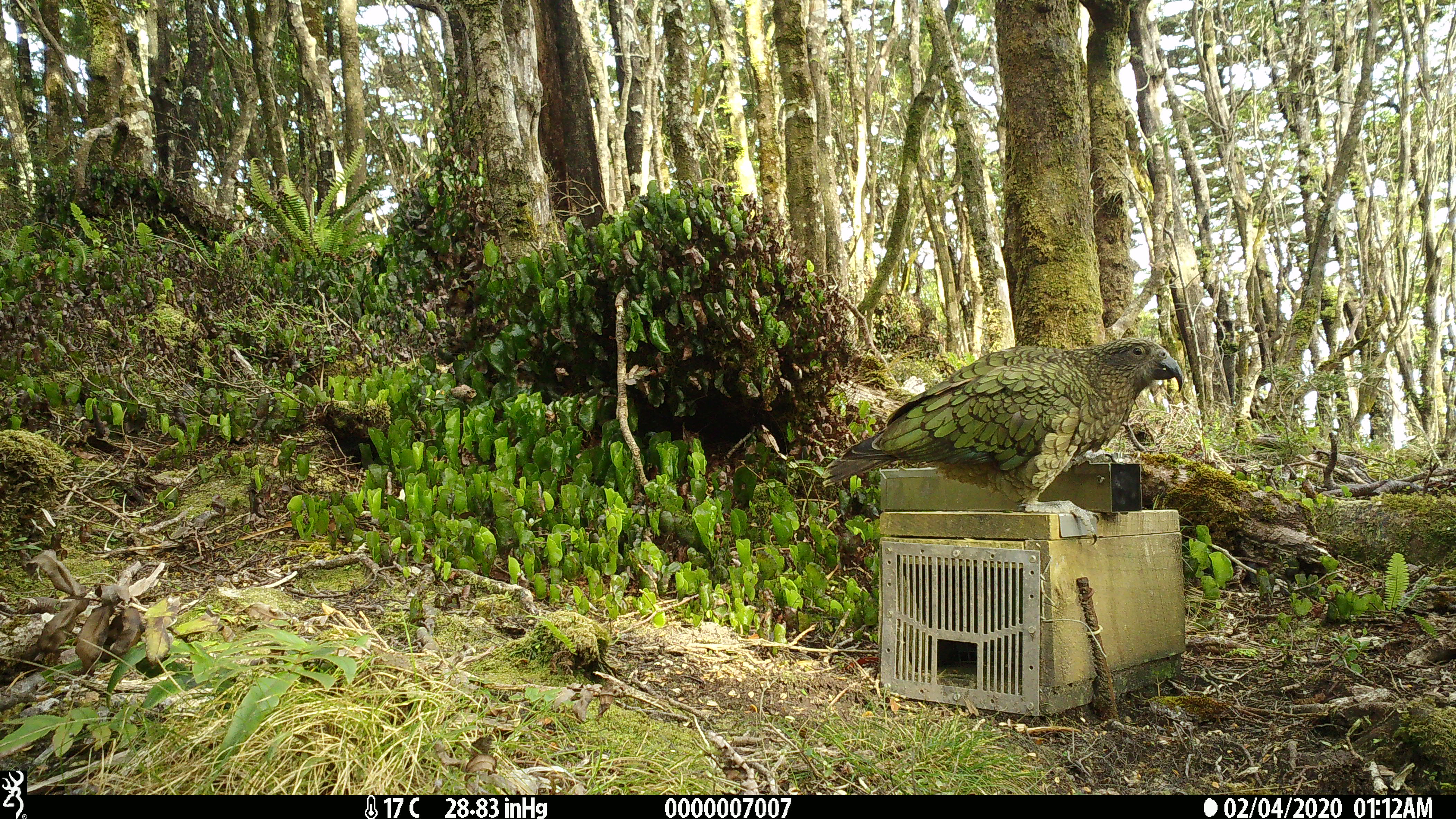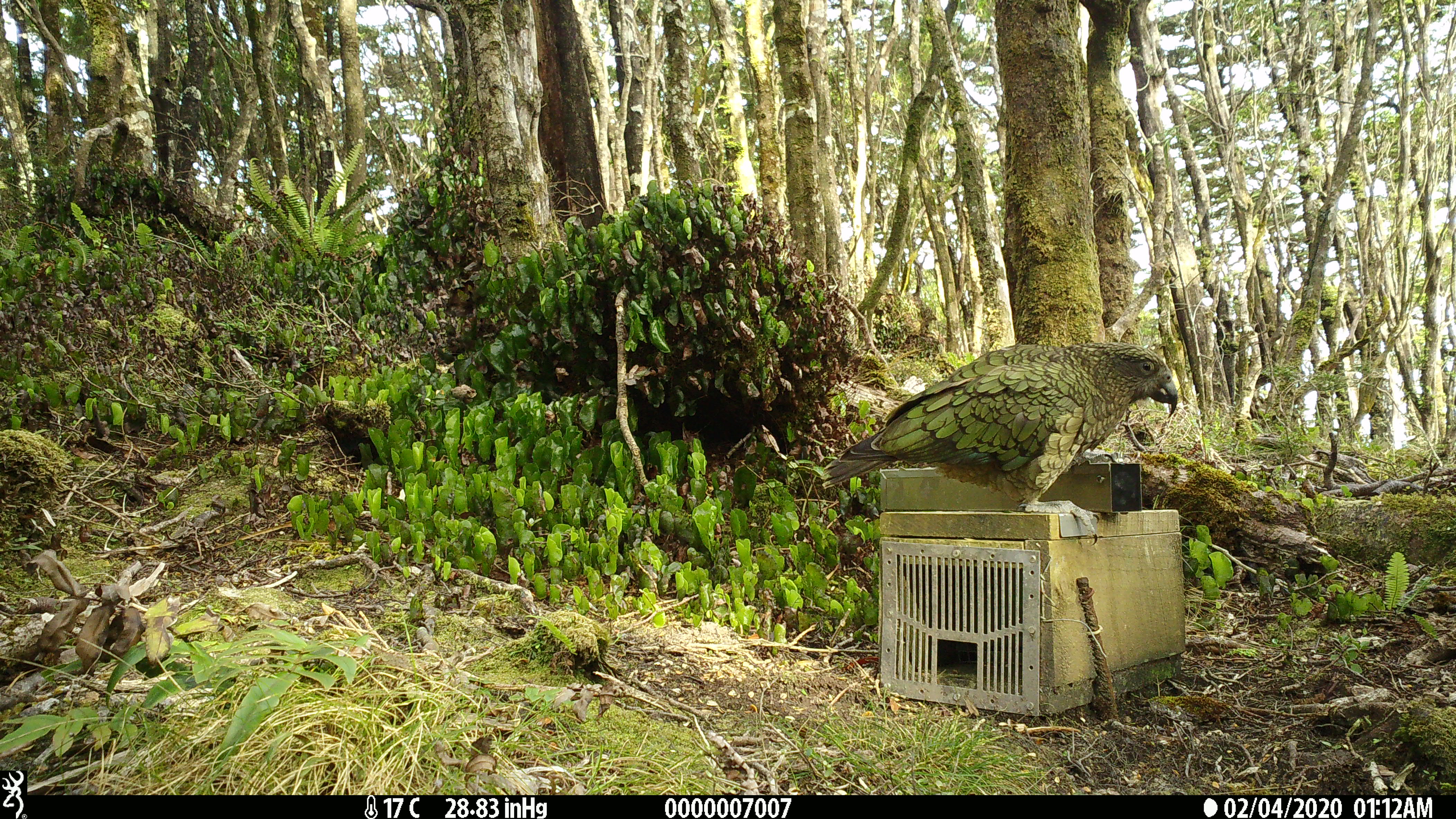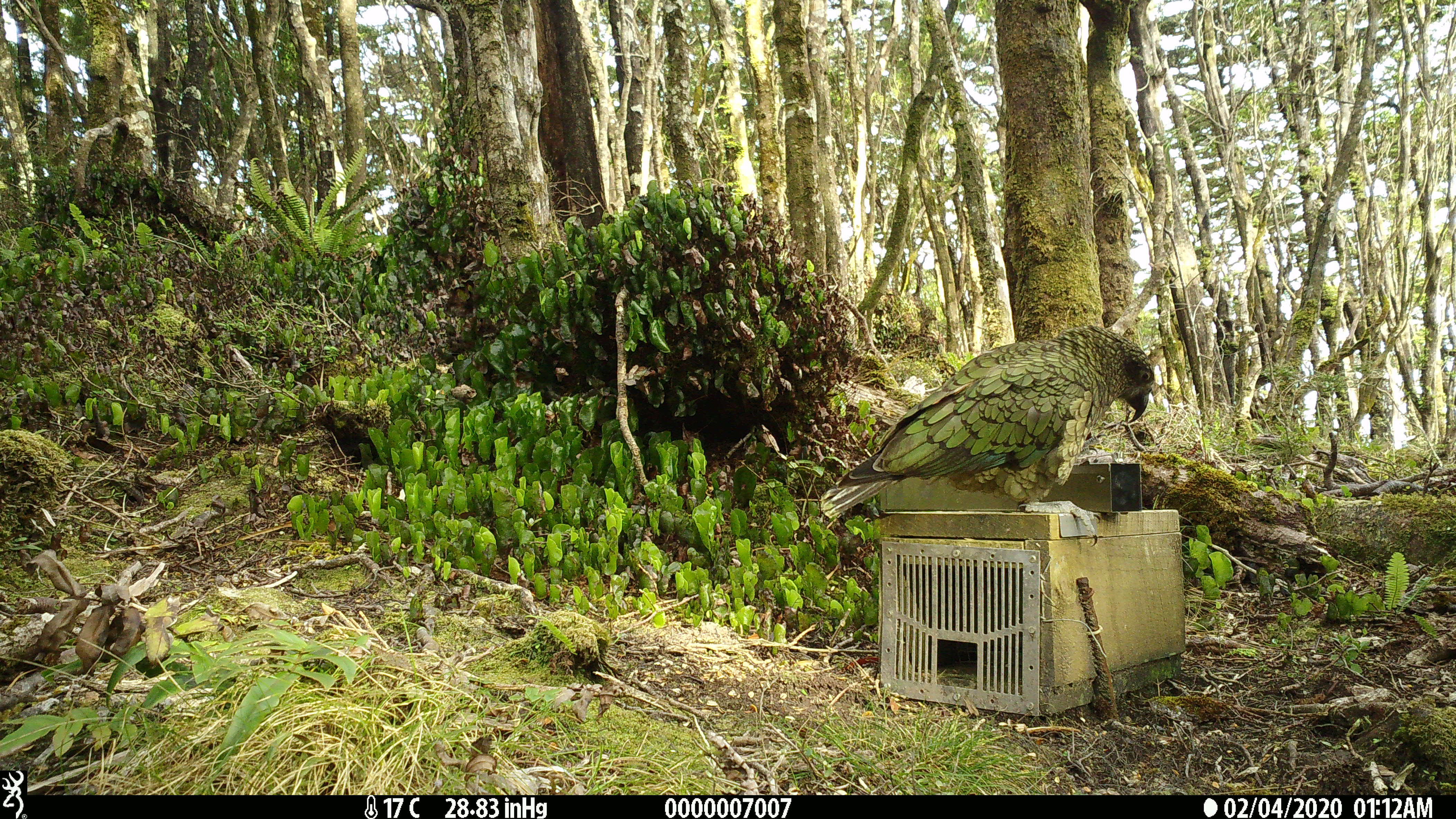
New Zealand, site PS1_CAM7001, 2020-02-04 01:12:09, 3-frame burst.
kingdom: Animalia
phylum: Chordata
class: Aves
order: Psittaciformes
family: Strigopidae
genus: Nestor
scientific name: Nestor notabilis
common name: kea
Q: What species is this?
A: Kea (Nestor notabilis).